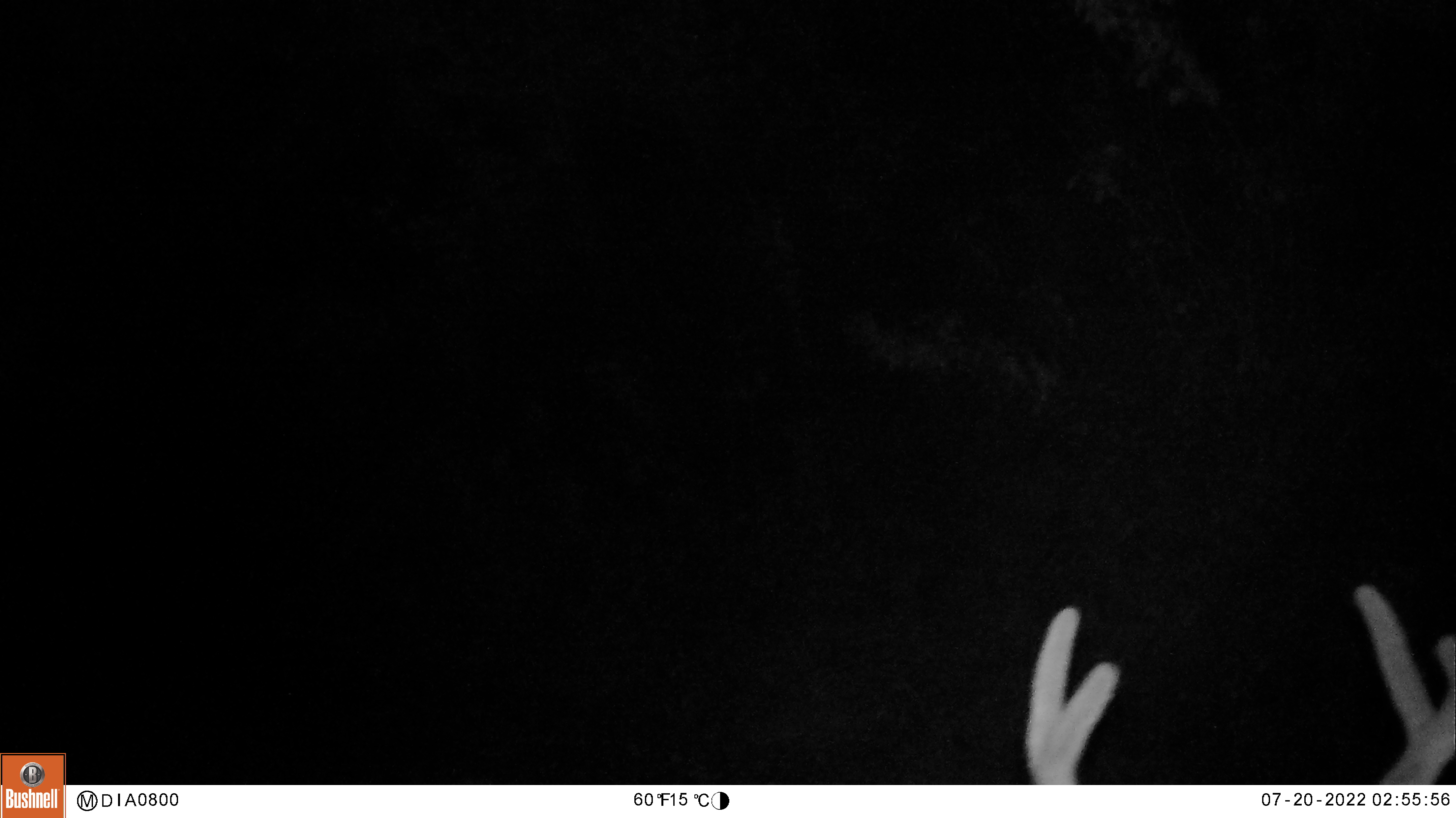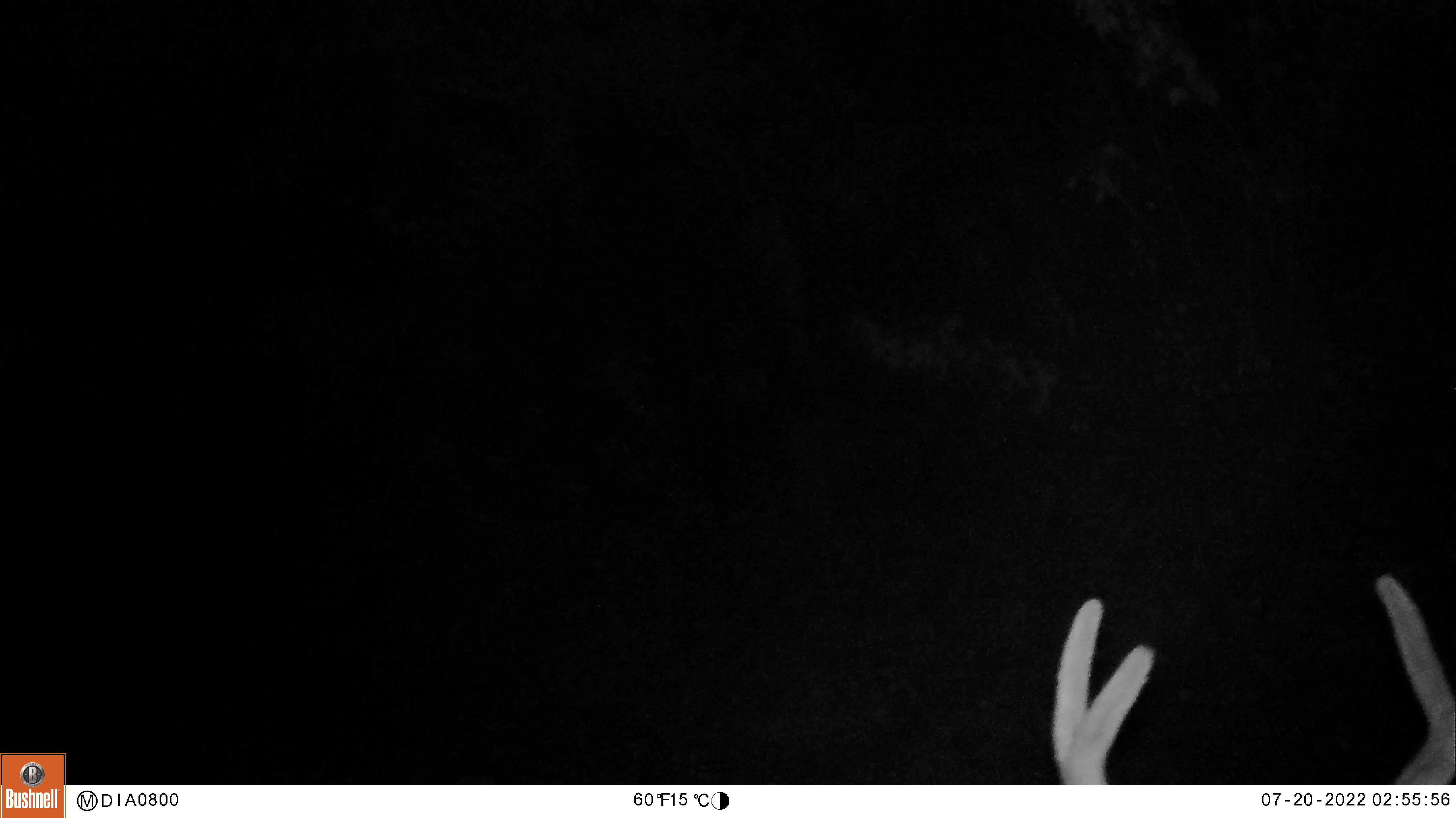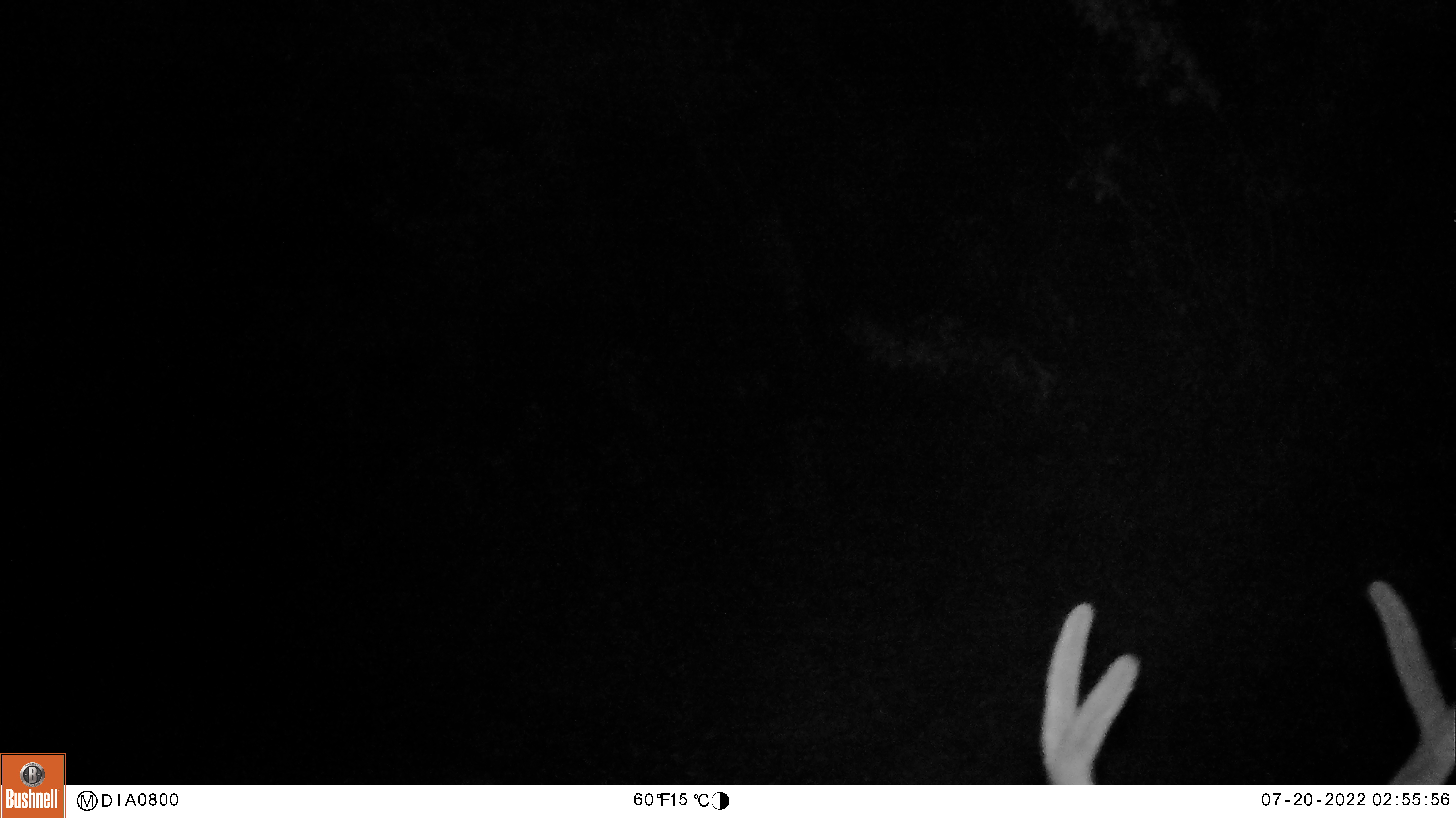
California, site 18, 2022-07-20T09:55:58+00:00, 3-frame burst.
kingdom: Animalia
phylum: Chordata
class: Mammalia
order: Artiodactyla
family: Cervidae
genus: Odocoileus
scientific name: Odocoileus hemionus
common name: mule deer